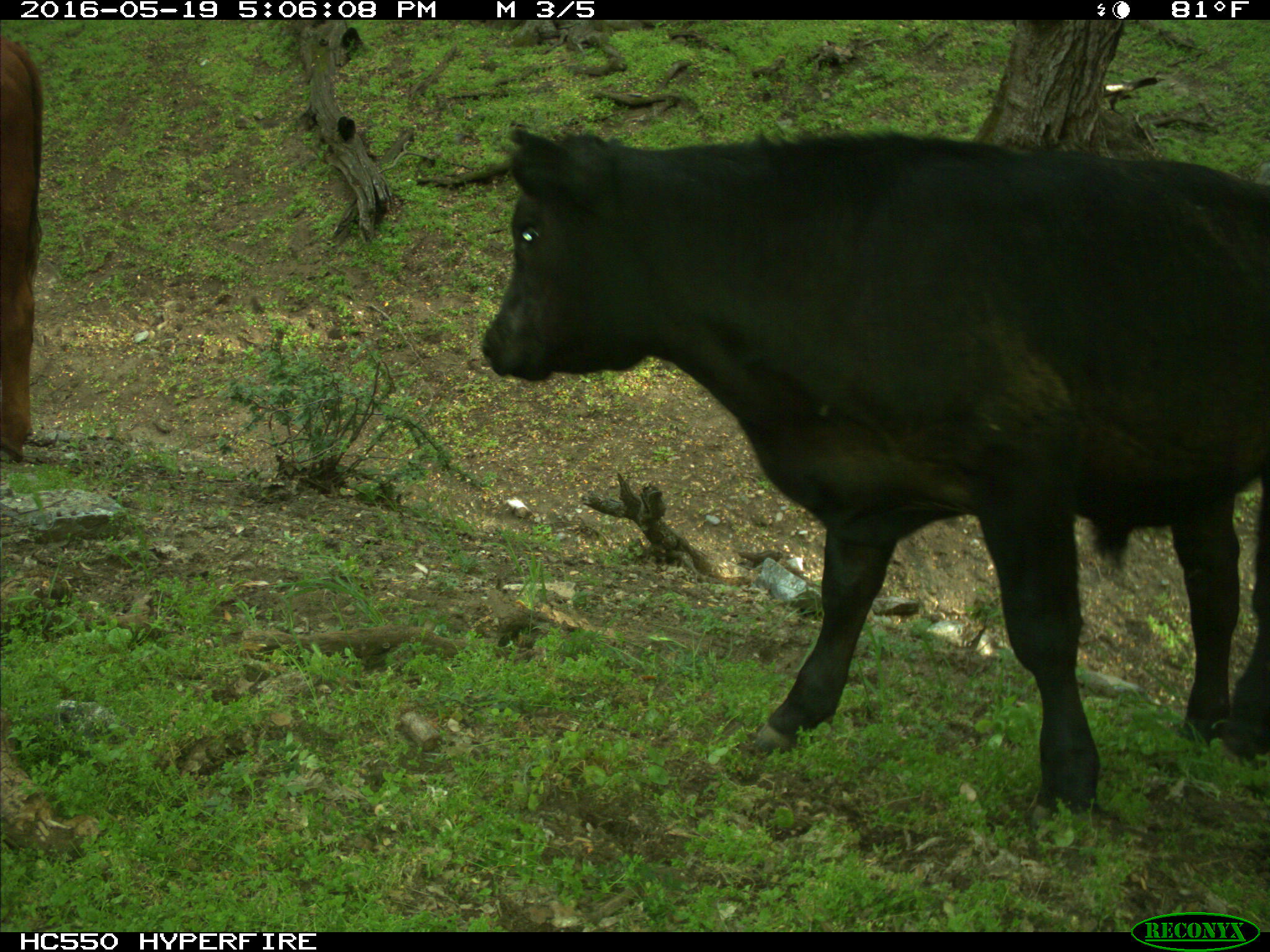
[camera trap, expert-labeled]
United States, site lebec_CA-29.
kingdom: Animalia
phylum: Chordata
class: Mammalia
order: Artiodactyla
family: Bovidae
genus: Bos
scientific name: Bos taurus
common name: domestic cow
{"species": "Bos taurus (domestic cow)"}